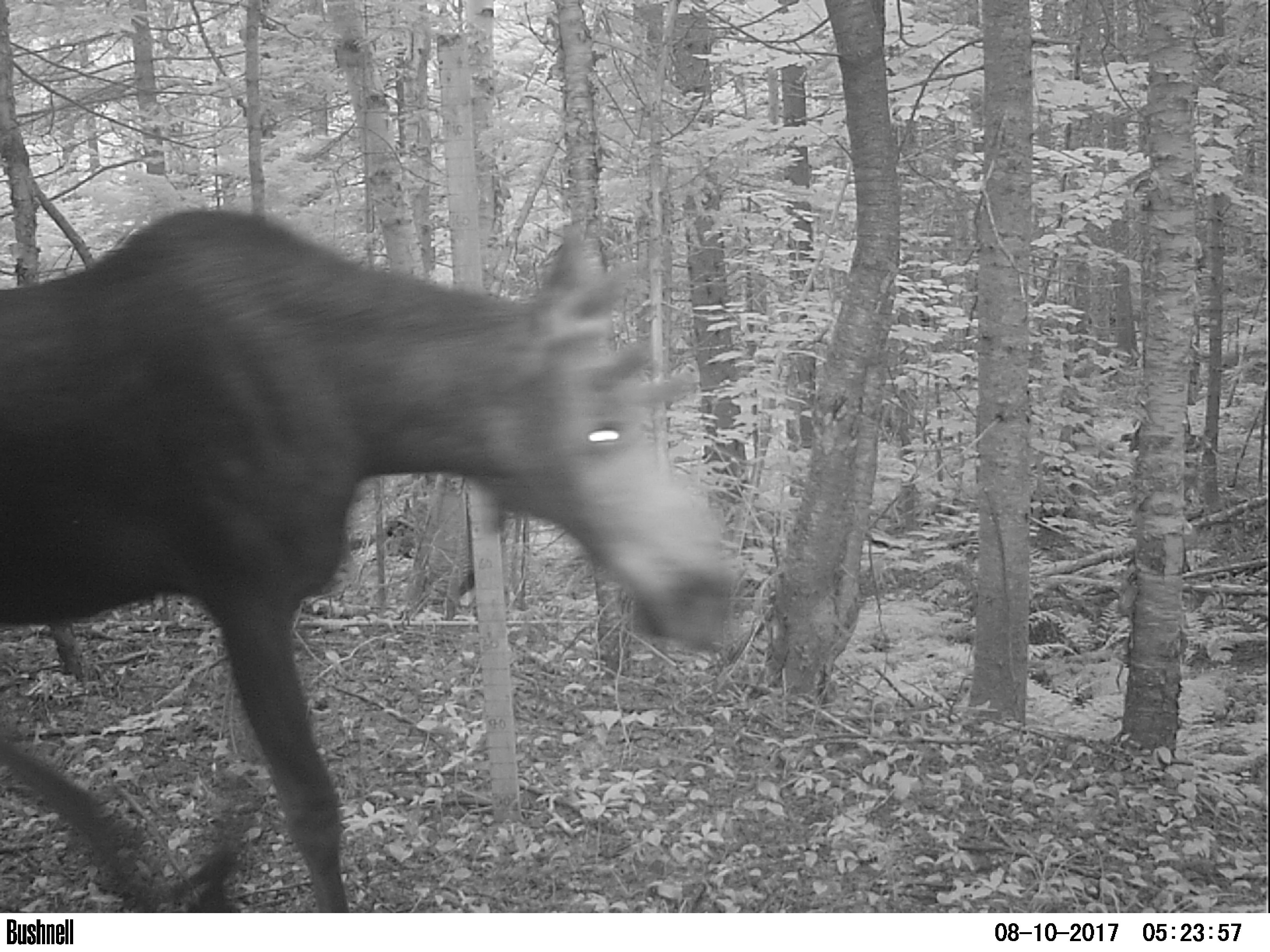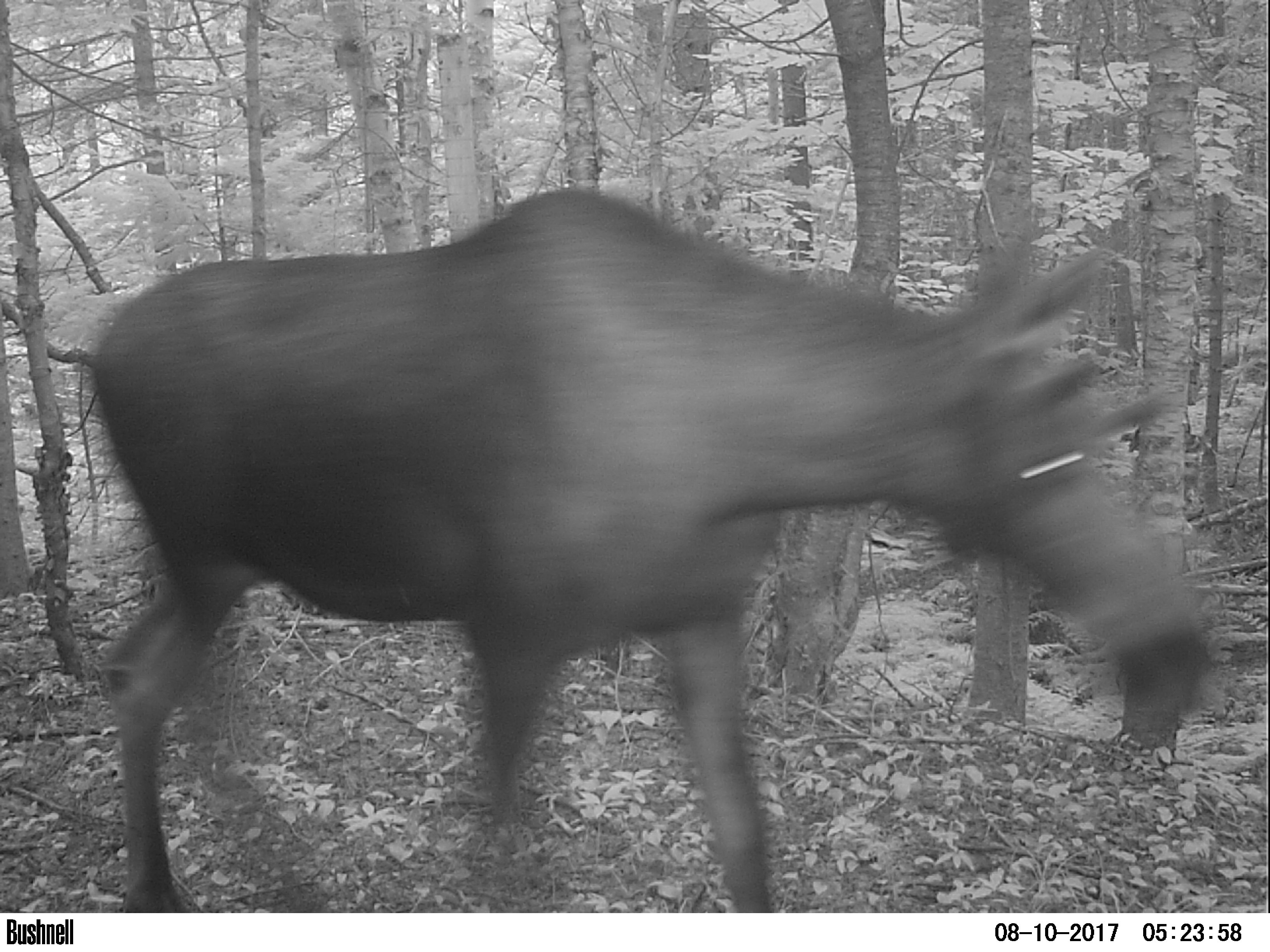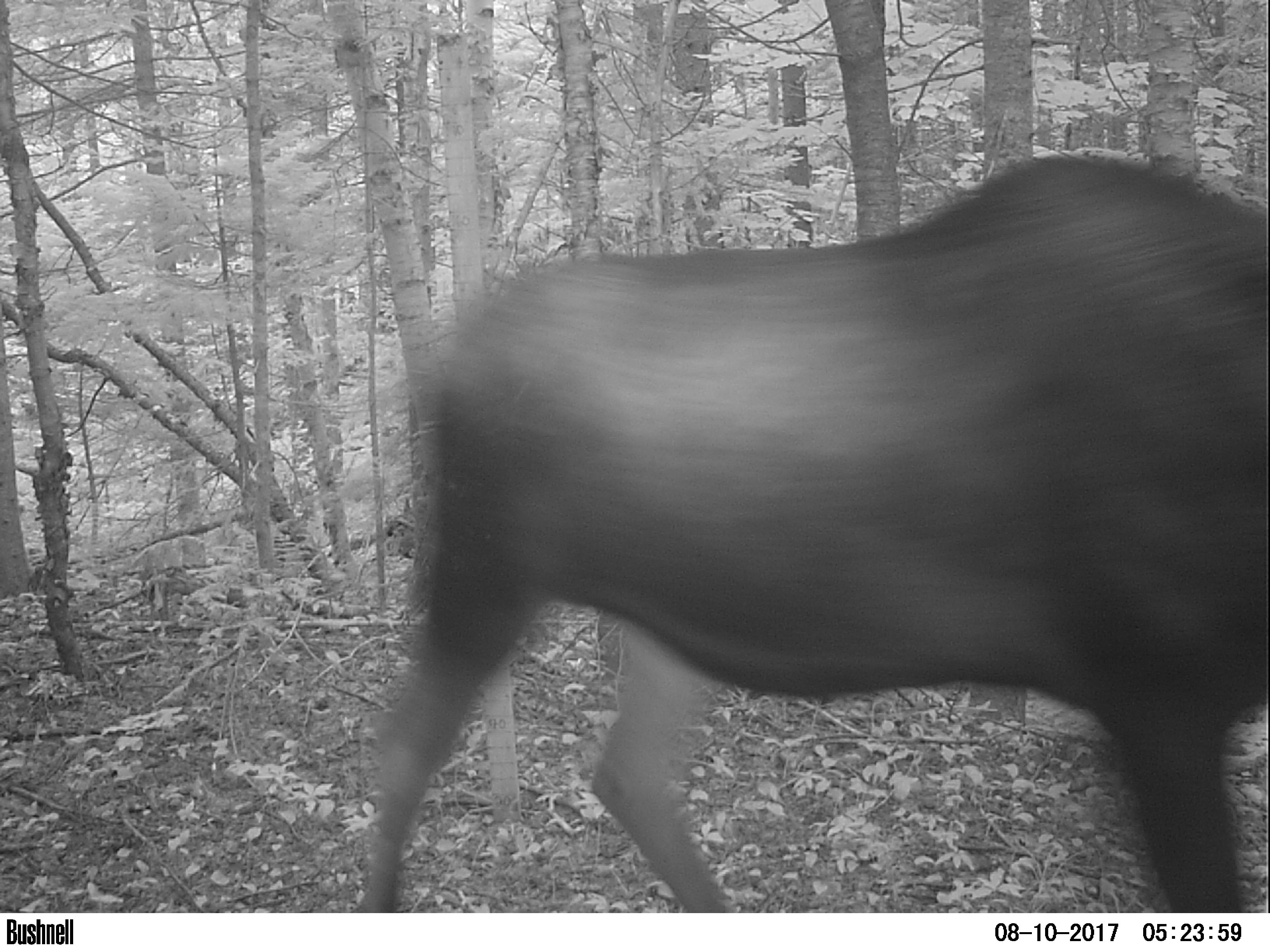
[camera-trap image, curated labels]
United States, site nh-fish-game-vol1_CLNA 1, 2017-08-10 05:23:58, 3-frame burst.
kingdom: Animalia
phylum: Chordata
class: Mammalia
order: Artiodactyla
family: Cervidae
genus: Alces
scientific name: Alces alces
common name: moose